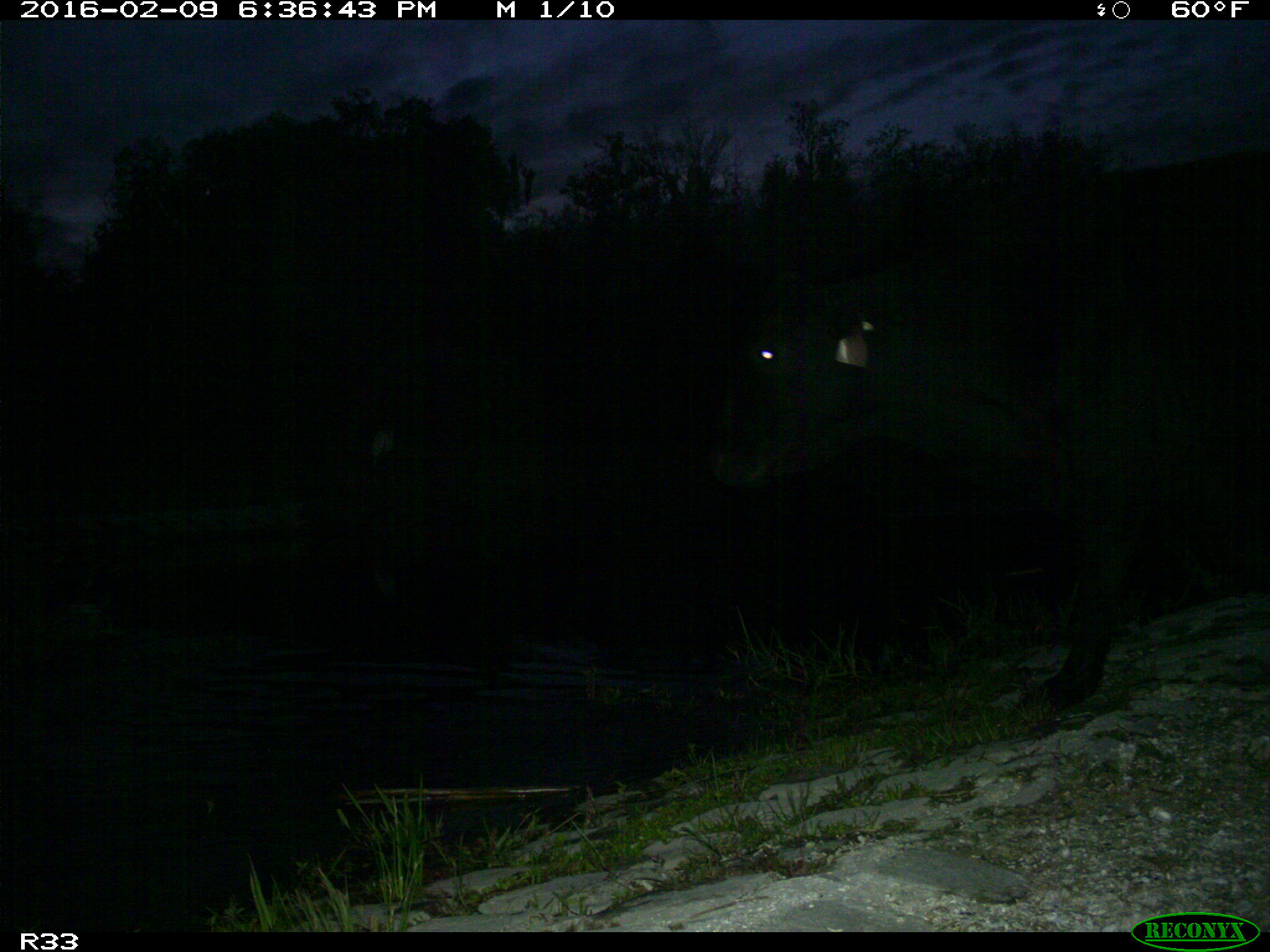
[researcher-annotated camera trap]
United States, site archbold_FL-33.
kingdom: Animalia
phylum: Chordata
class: Mammalia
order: Artiodactyla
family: Bovidae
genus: Bos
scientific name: Bos taurus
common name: domestic cow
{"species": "Bos taurus (domestic cow)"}